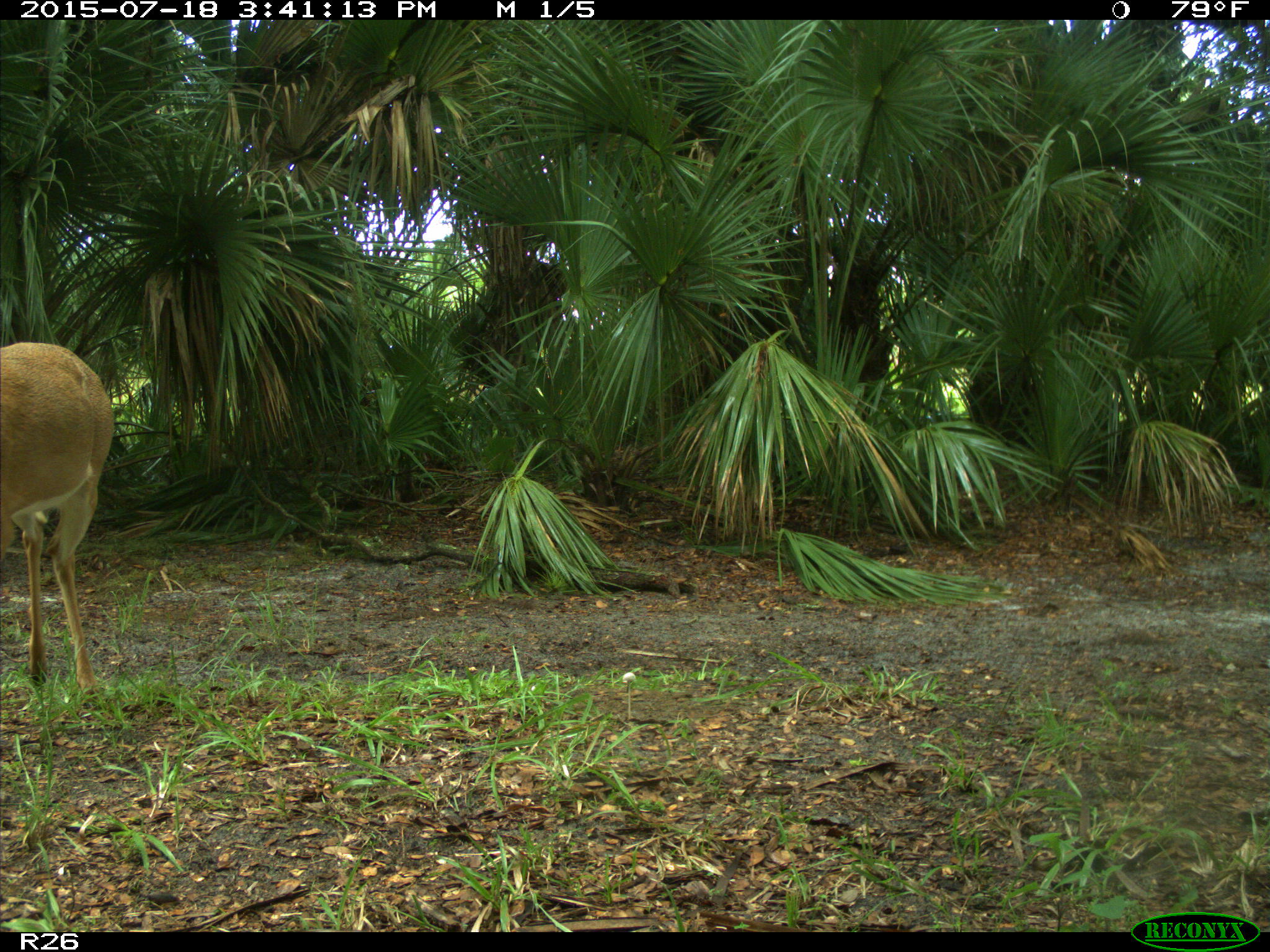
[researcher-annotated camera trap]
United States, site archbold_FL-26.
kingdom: Animalia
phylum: Chordata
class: Mammalia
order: Artiodactyla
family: Cervidae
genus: Odocoileus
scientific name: Odocoileus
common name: deer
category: unidentified deer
Unidentified deer (deer) (Odocoileus).